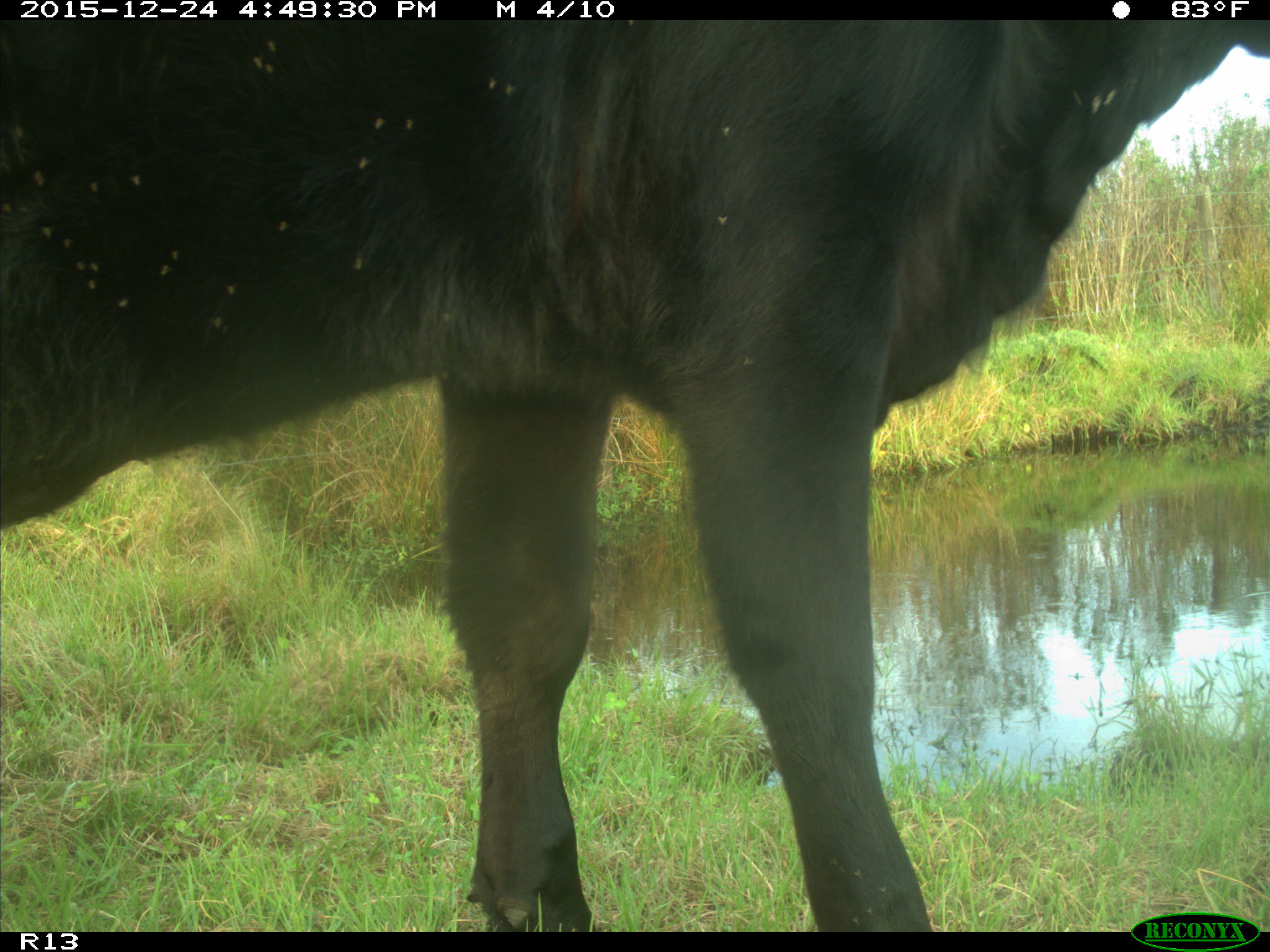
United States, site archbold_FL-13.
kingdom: Animalia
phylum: Chordata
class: Mammalia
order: Artiodactyla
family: Bovidae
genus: Bos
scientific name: Bos taurus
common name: domestic cow